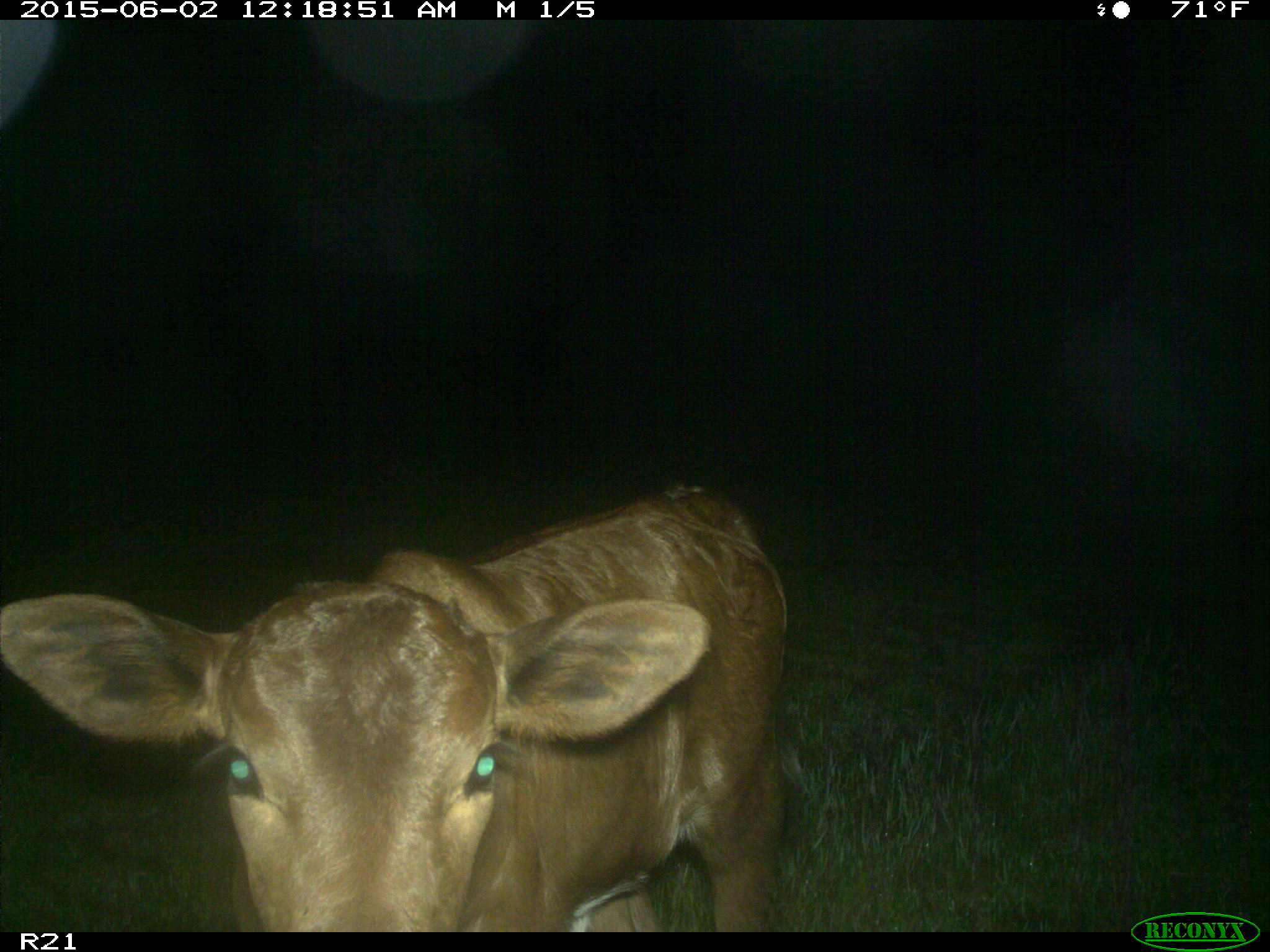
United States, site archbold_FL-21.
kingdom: Animalia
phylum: Chordata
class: Mammalia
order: Artiodactyla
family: Bovidae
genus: Bos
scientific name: Bos taurus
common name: domestic cow